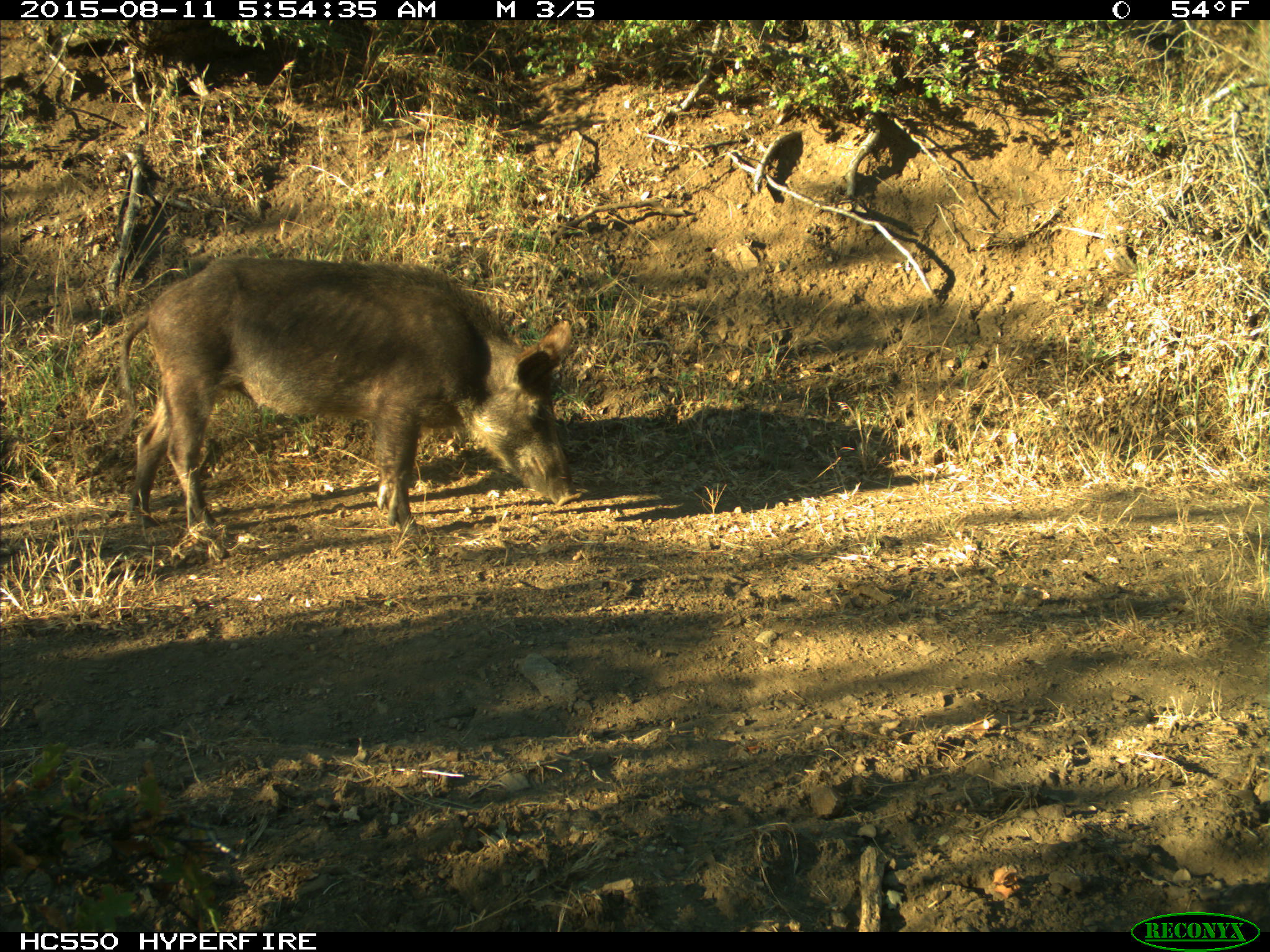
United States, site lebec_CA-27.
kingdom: Animalia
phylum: Chordata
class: Mammalia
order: Artiodactyla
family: Suidae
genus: Sus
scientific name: Sus scrofa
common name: wild boar